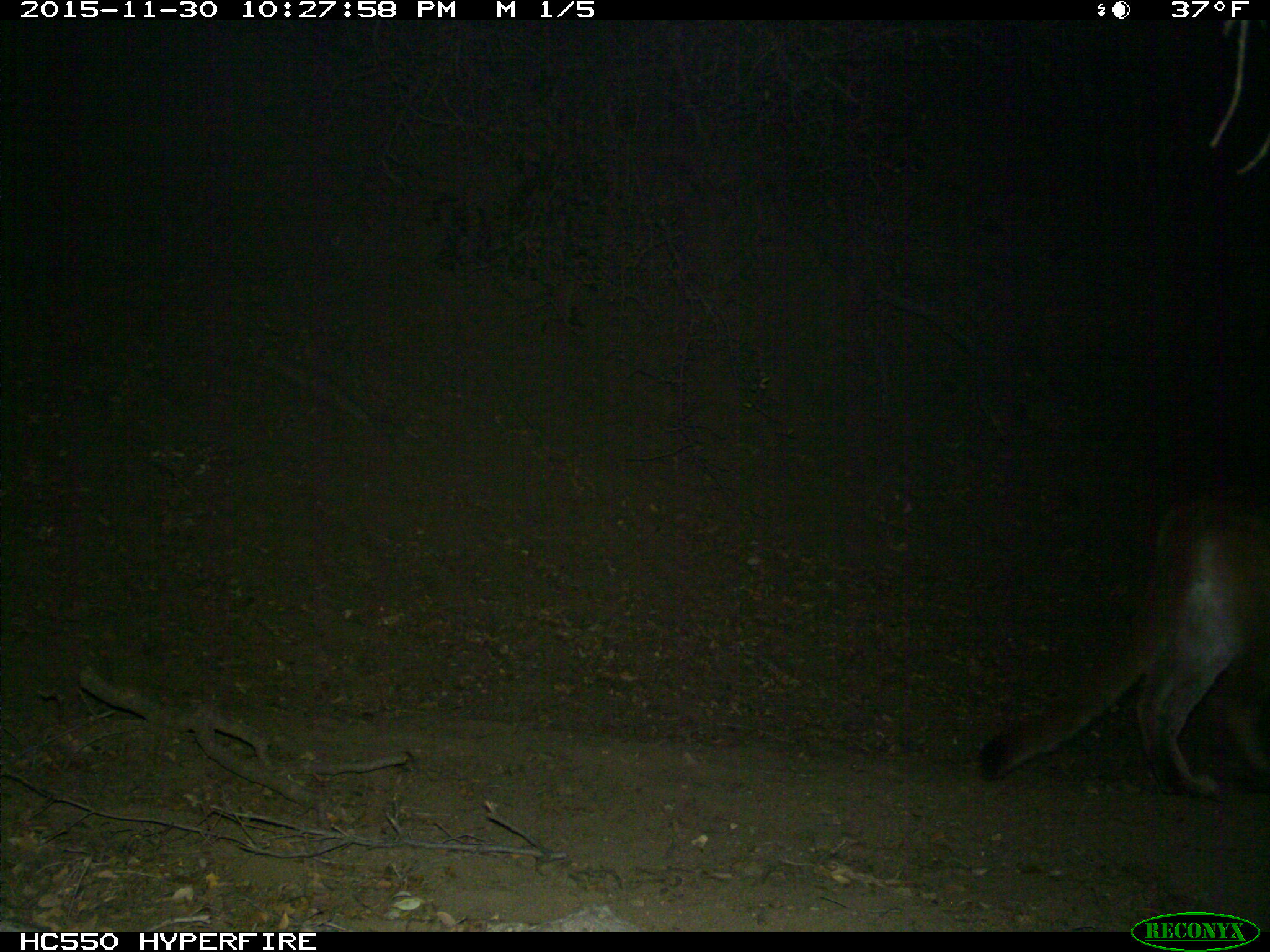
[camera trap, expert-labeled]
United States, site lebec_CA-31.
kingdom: Animalia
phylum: Chordata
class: Mammalia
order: Carnivora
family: Felidae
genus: Puma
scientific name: Puma concolor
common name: mountain lion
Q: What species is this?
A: Puma concolor (mountain lion).